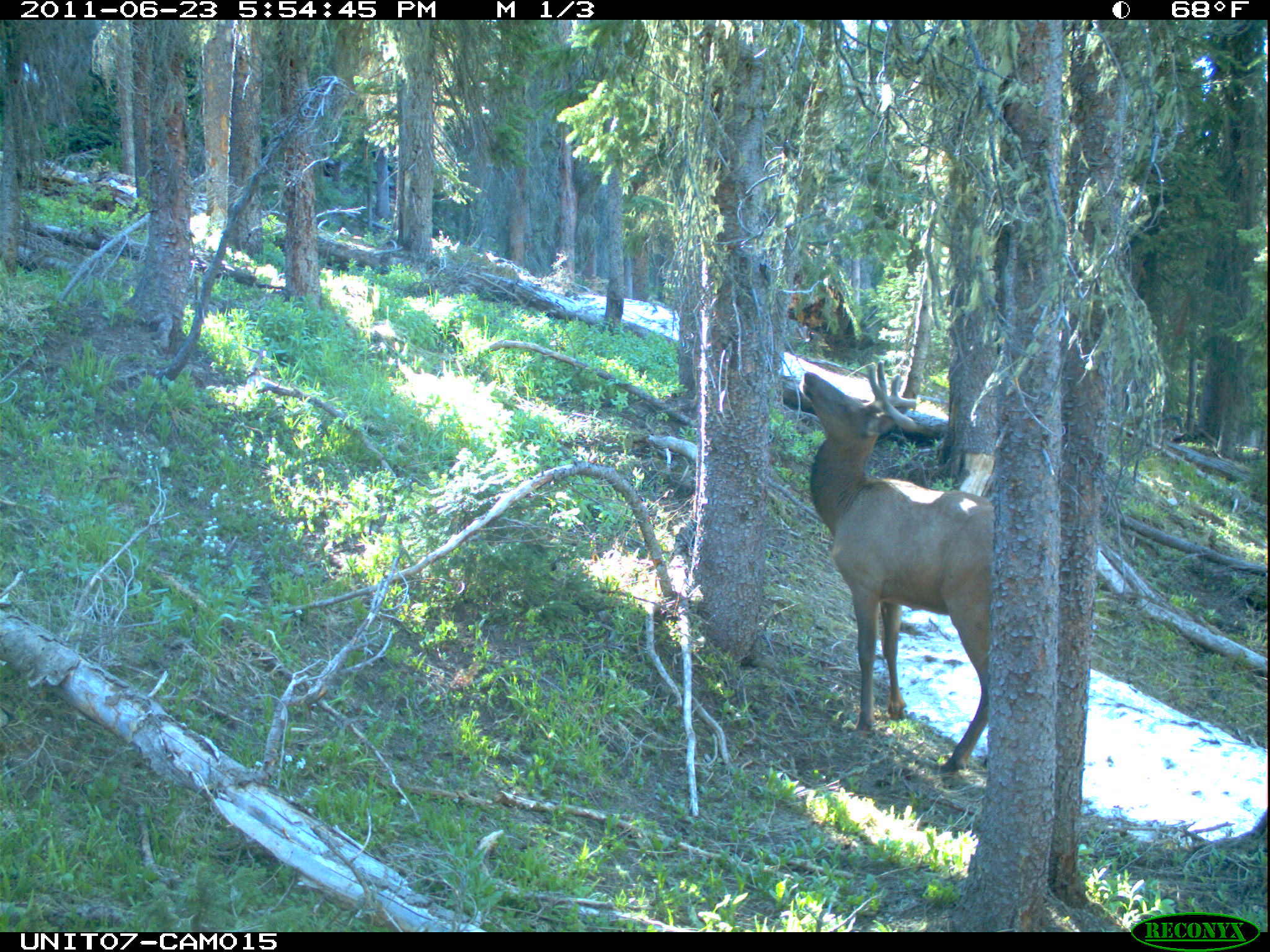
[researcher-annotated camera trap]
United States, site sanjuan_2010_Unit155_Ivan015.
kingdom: Animalia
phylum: Chordata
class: Mammalia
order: Artiodactyla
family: Cervidae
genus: Cervus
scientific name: Cervus elaphus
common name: red deer